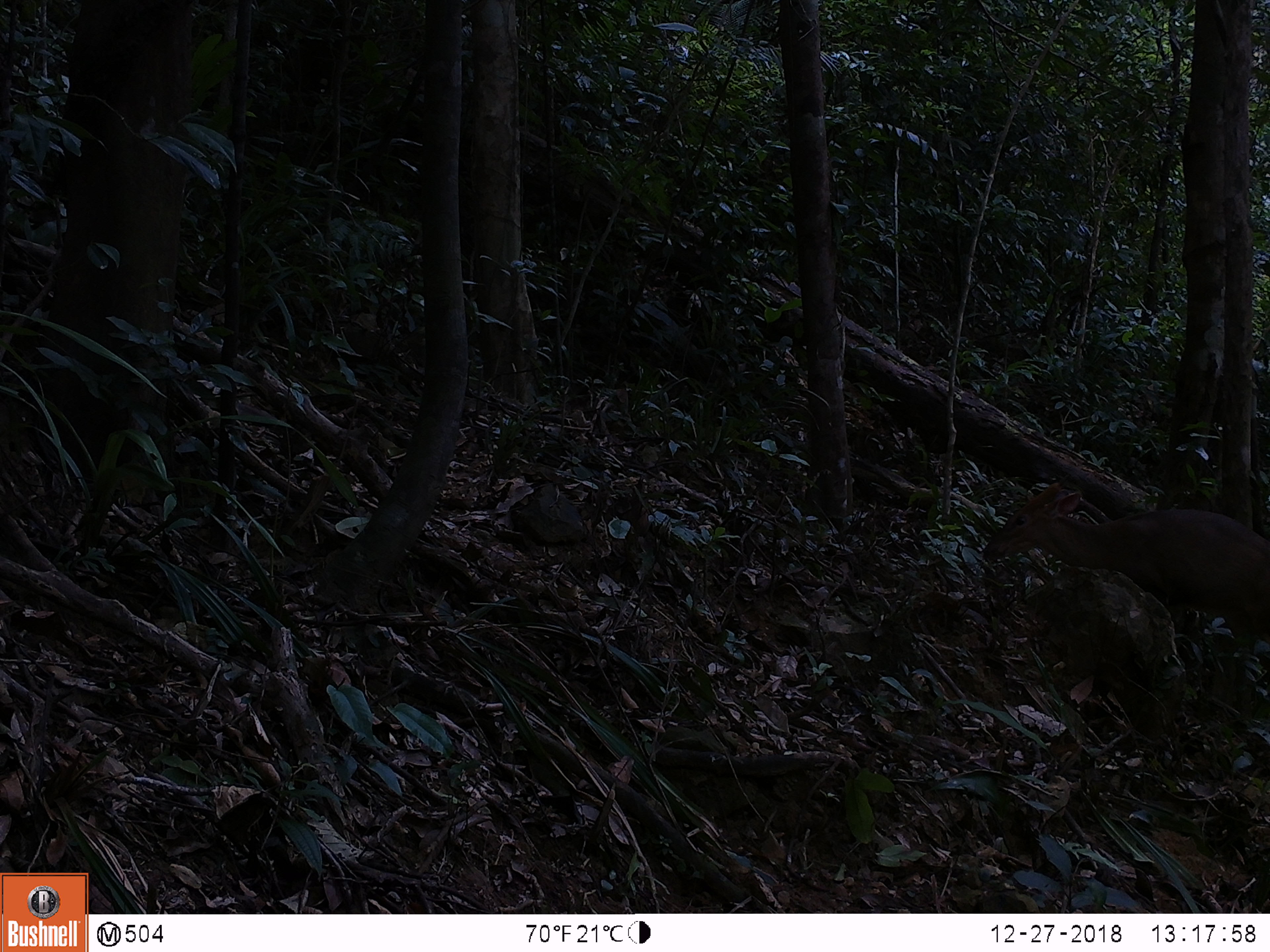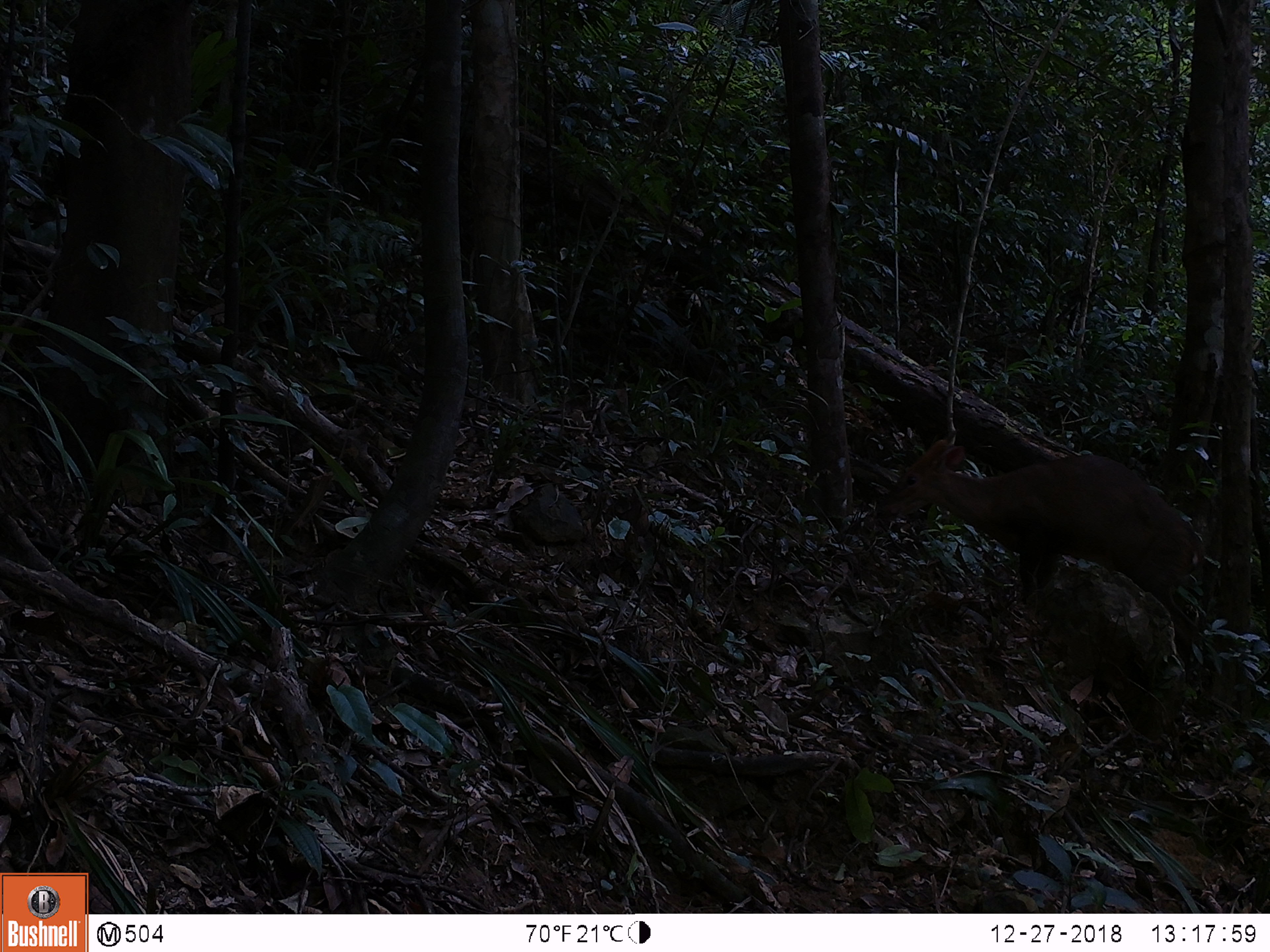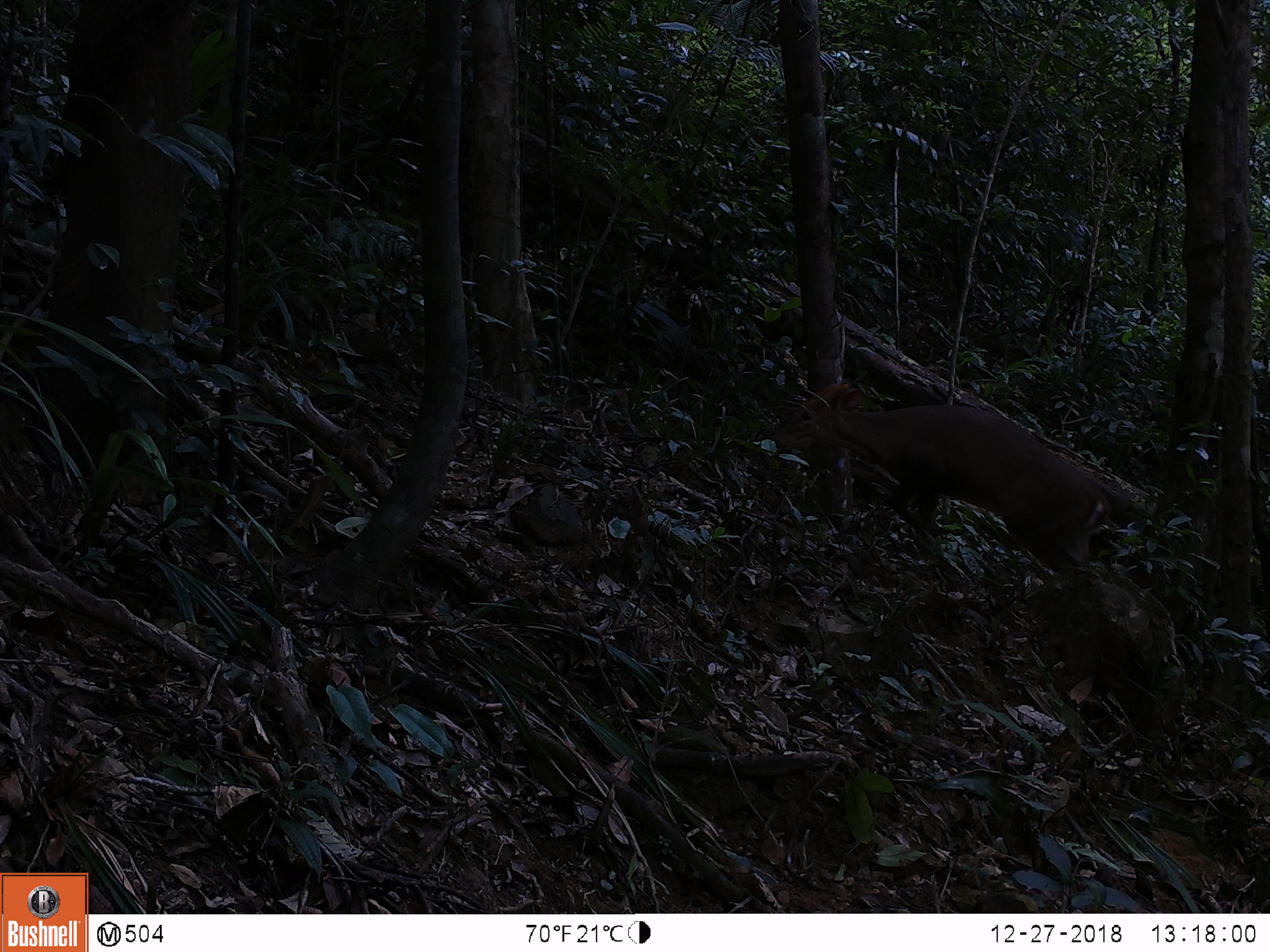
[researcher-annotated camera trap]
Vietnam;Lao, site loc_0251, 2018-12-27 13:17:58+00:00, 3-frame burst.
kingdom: Animalia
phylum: Chordata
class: Mammalia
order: Artiodactyla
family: Cervidae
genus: Muntiacus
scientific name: Muntiacus vuquangensis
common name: large-antlered muntjac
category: large antlered muntjac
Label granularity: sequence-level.